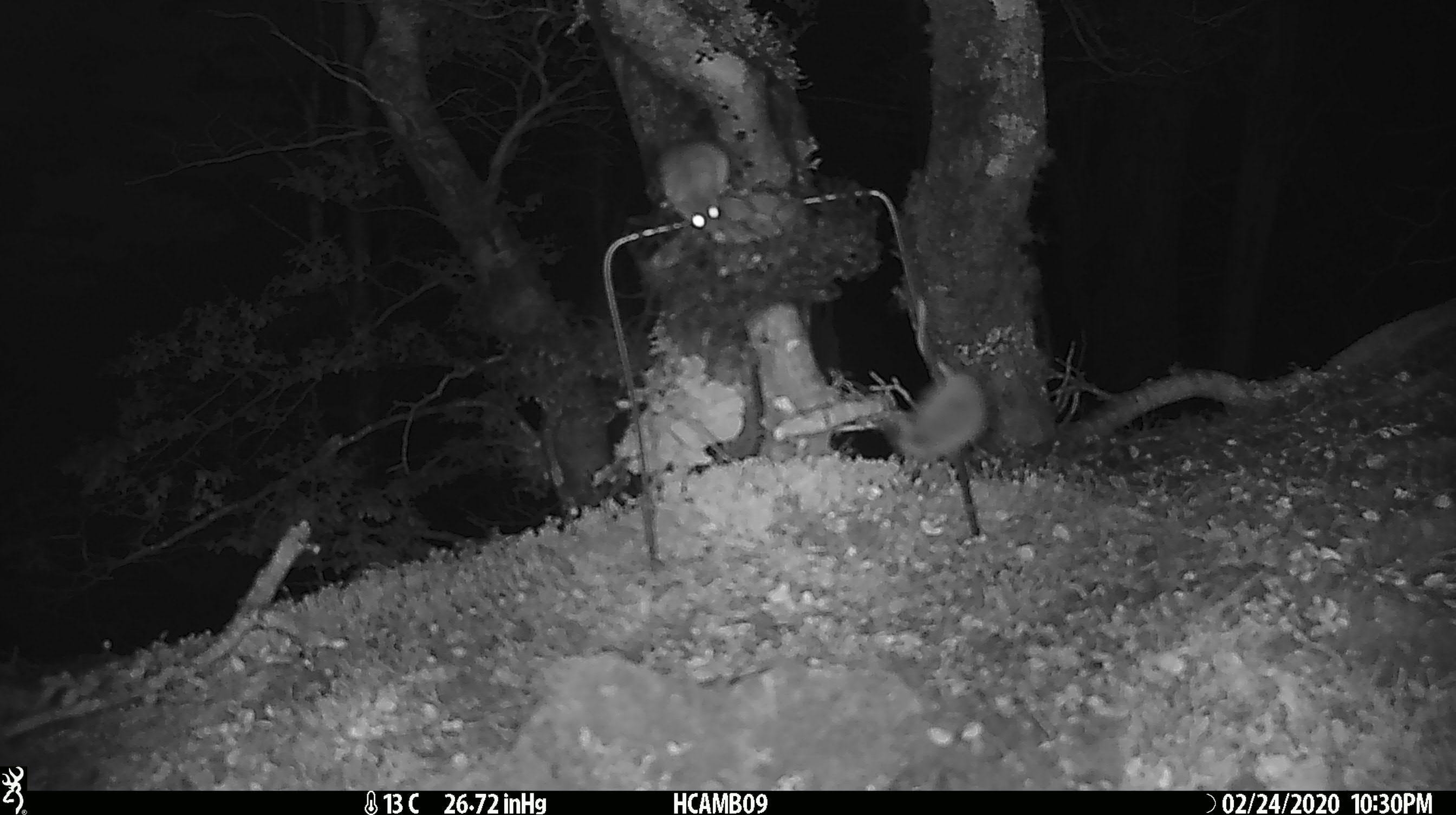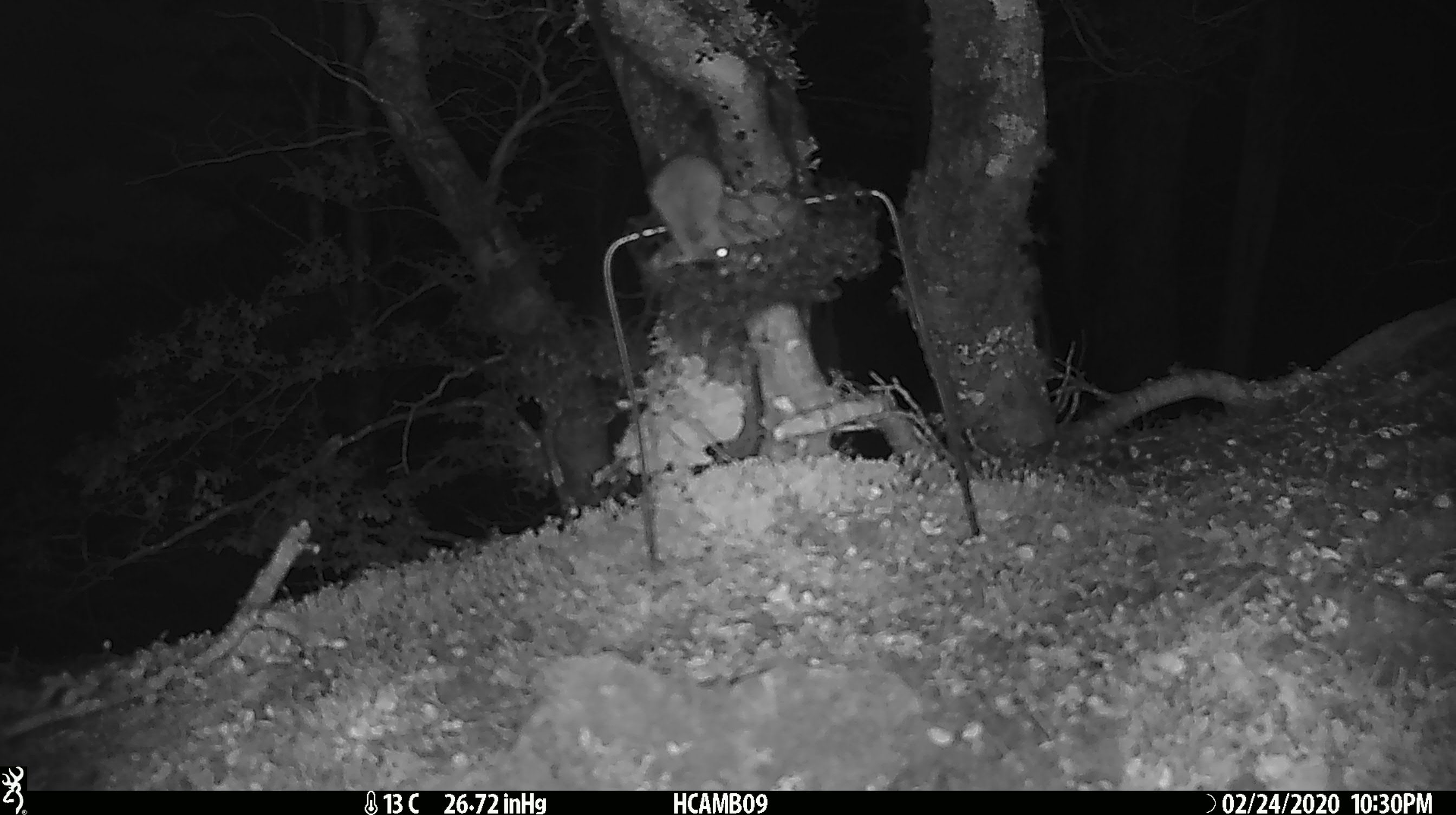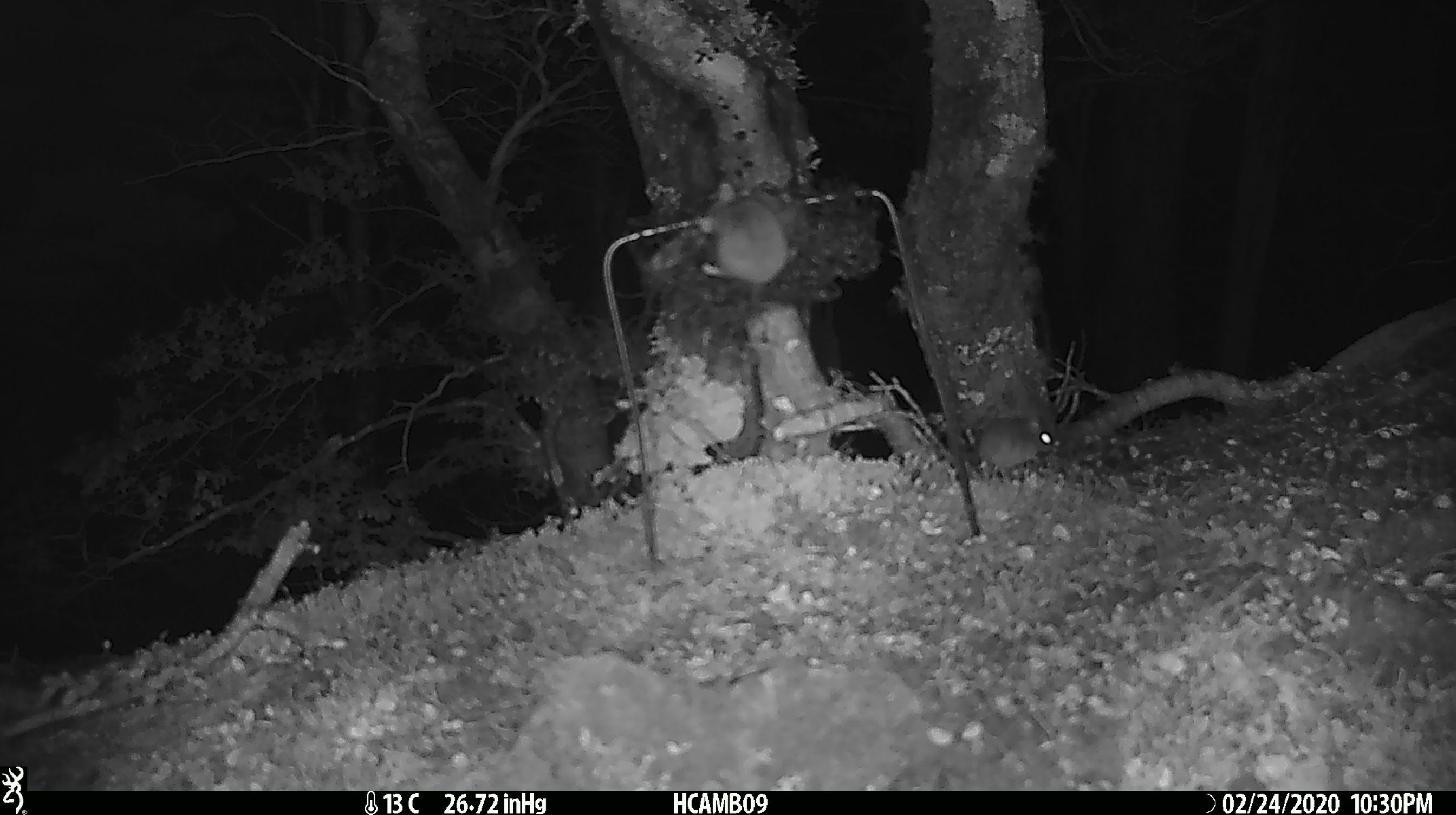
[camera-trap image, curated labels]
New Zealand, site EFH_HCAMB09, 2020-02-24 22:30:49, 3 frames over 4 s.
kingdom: Animalia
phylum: Chordata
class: Mammalia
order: Rodentia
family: Muridae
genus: Mus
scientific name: Mus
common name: mouse